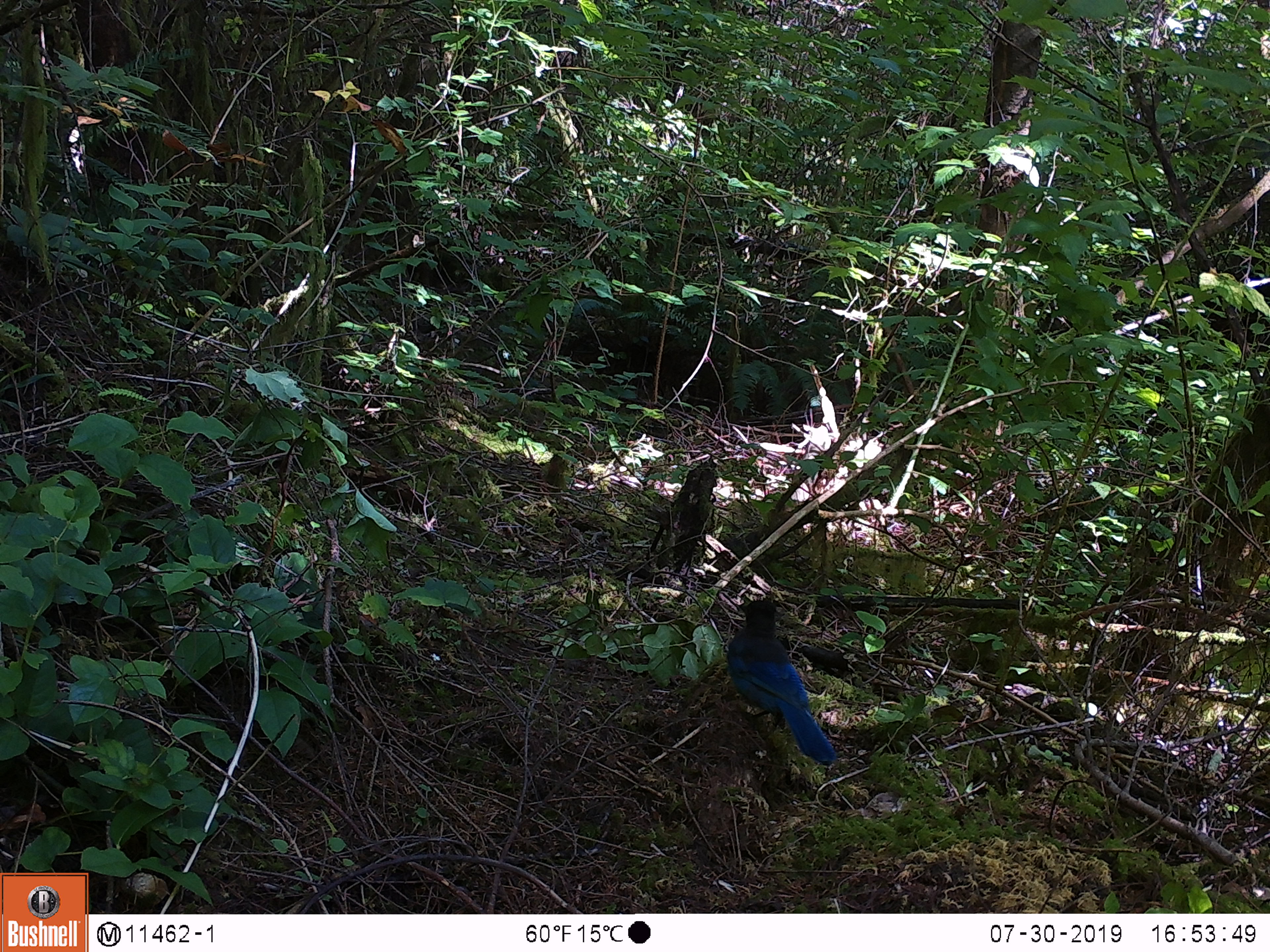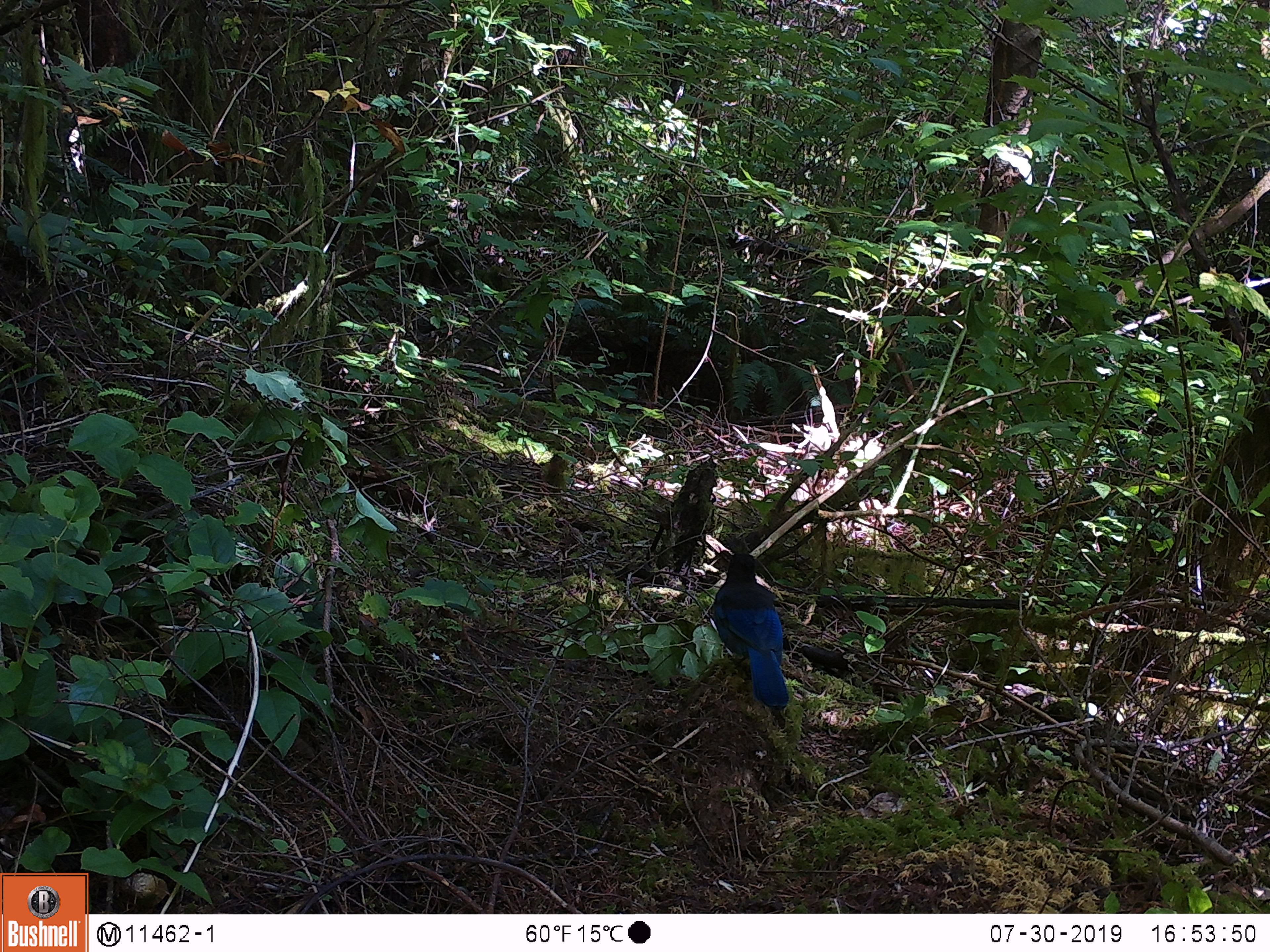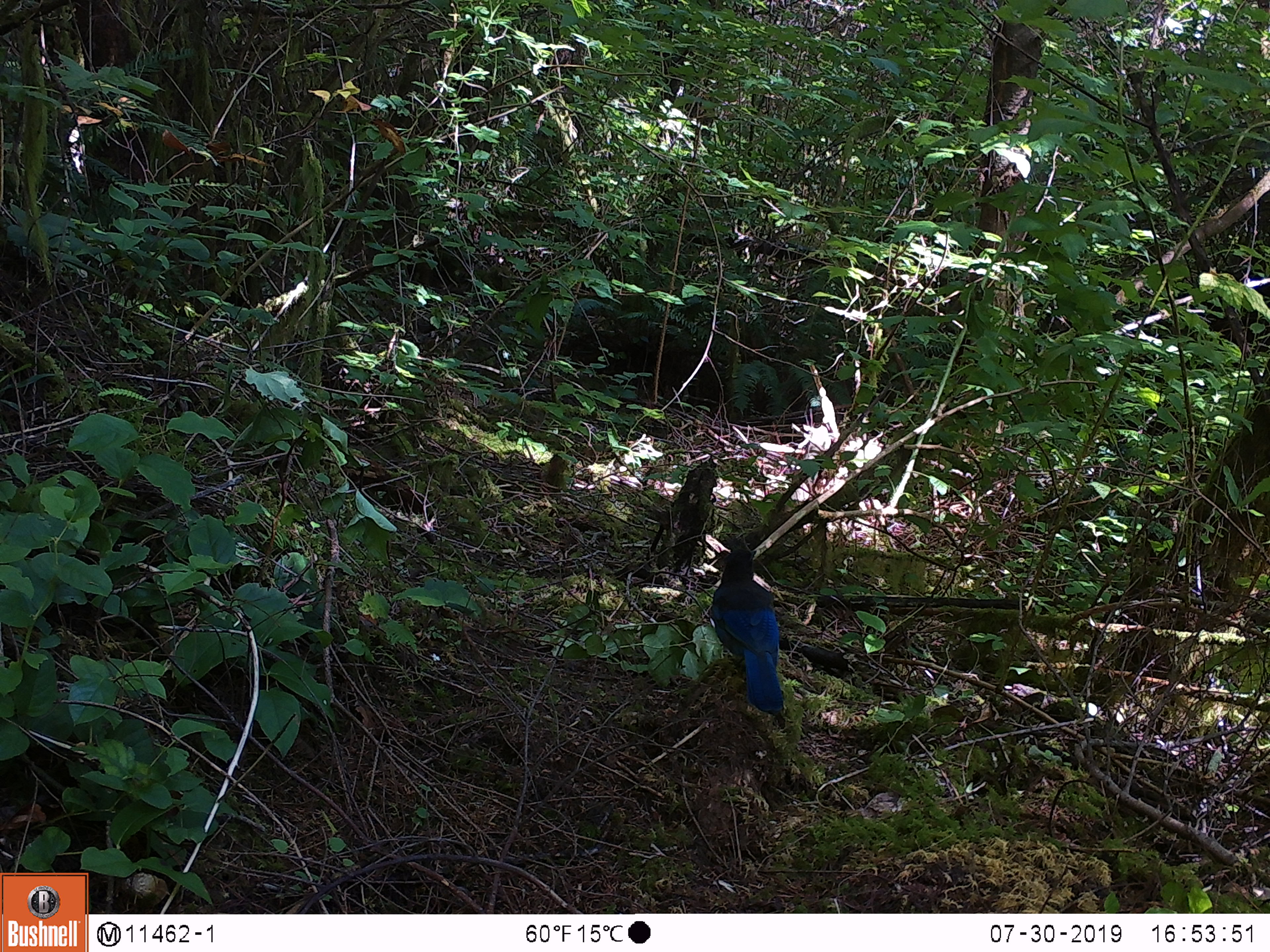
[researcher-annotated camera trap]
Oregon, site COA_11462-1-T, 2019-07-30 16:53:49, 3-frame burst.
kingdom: Animalia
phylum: Chordata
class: Aves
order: Passeriformes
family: Corvidae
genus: Cyanocitta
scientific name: Cyanocitta stelleri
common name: steller's jay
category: stellers jay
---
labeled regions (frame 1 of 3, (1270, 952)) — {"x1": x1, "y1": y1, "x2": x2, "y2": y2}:
stellers jay: {"x1": 725, "y1": 592, "x2": 839, "y2": 770}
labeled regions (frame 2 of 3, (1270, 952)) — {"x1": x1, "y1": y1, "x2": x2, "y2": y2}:
stellers jay: {"x1": 712, "y1": 548, "x2": 792, "y2": 710}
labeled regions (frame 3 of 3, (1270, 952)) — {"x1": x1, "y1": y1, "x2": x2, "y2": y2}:
stellers jay: {"x1": 703, "y1": 542, "x2": 791, "y2": 717}